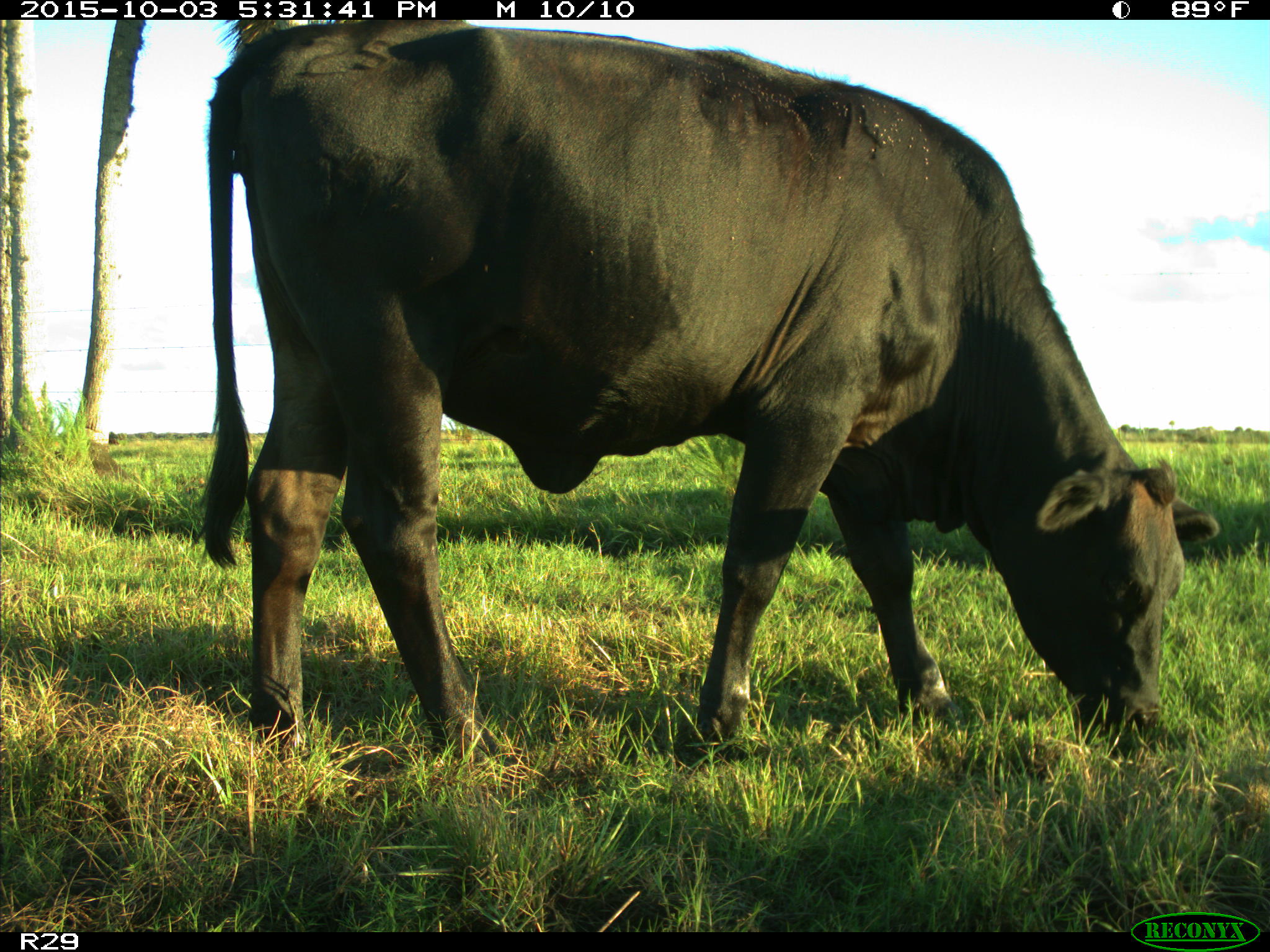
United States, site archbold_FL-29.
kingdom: Animalia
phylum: Chordata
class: Mammalia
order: Artiodactyla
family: Bovidae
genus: Bos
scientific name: Bos taurus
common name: domestic cow